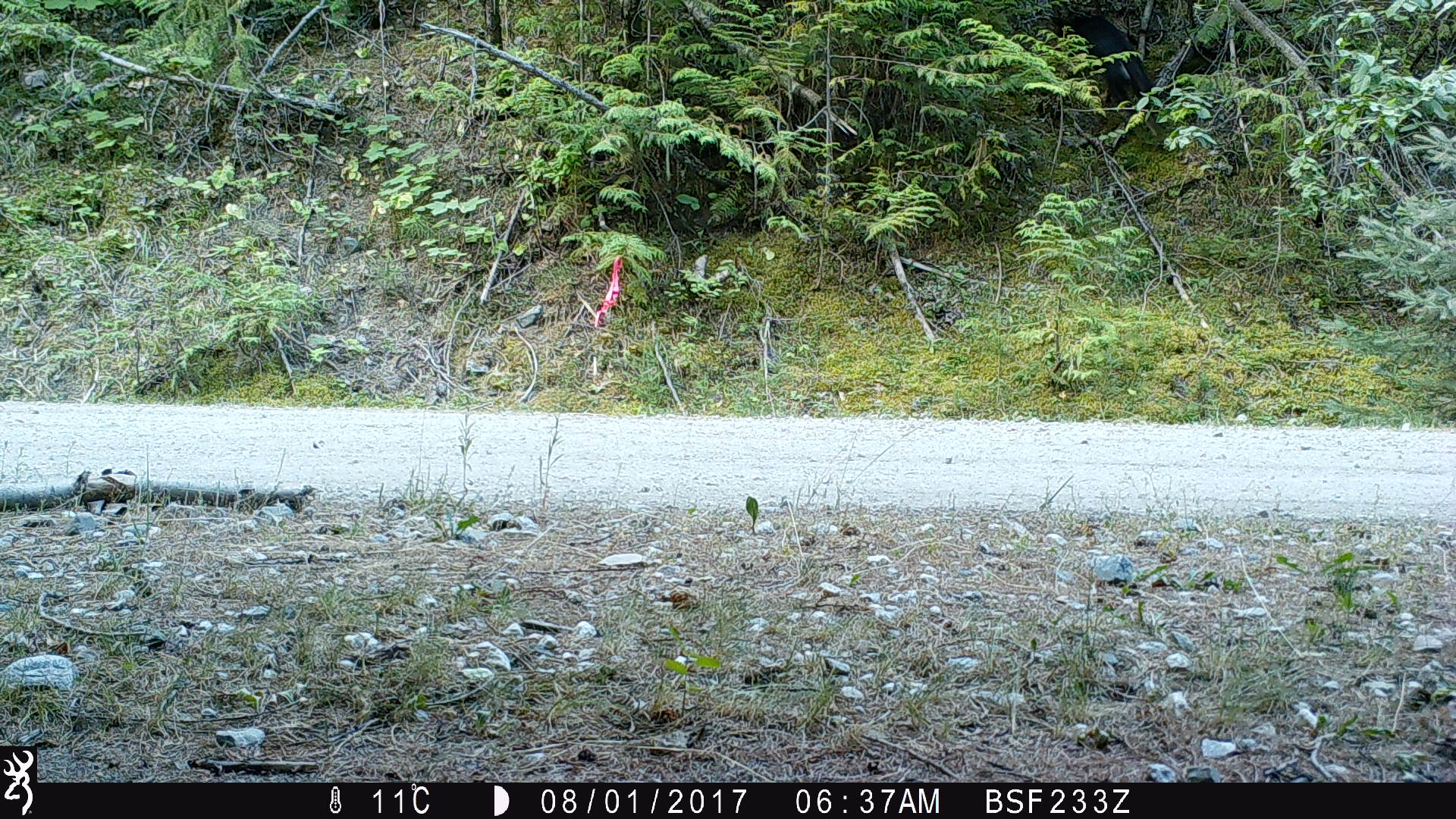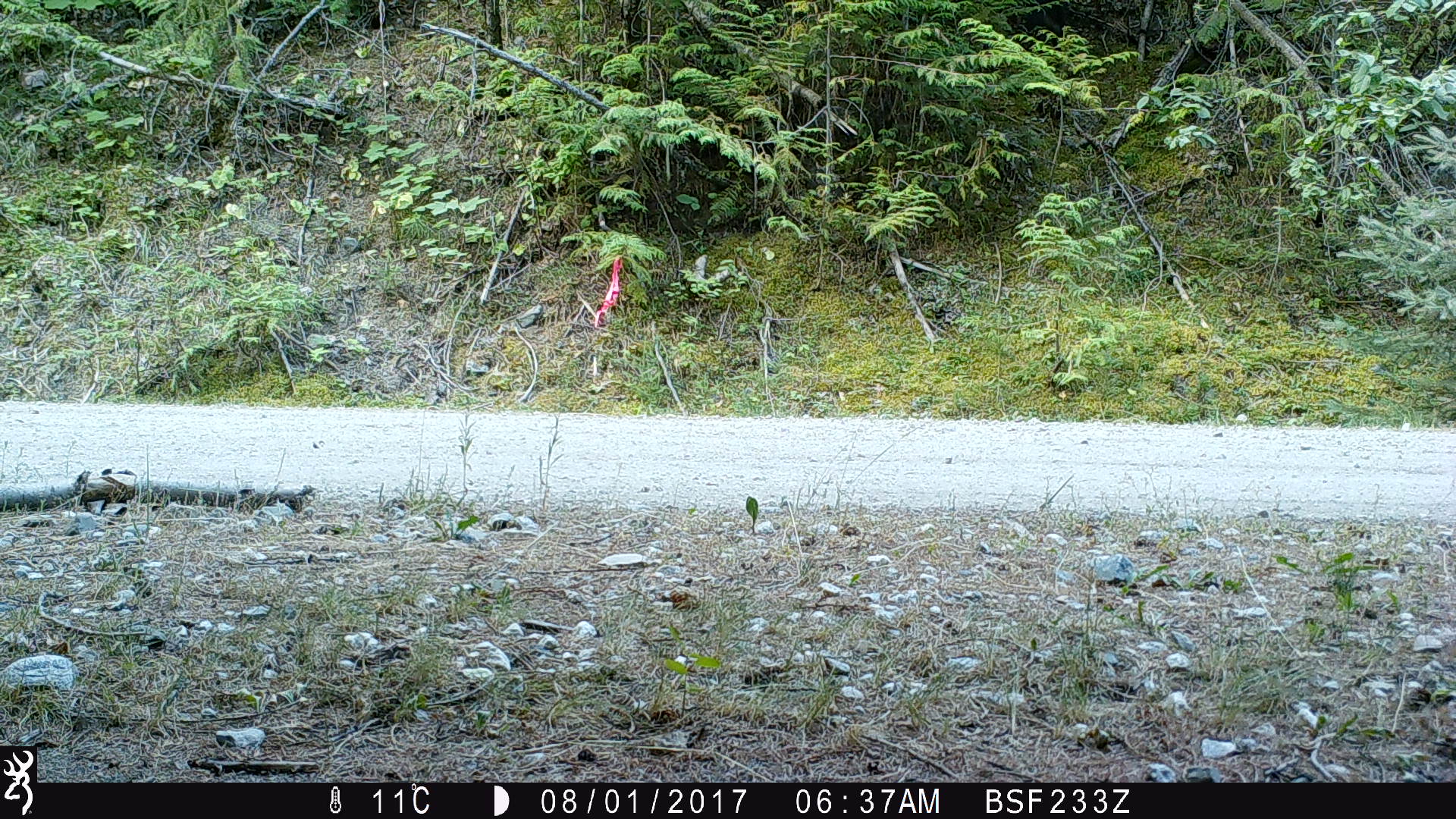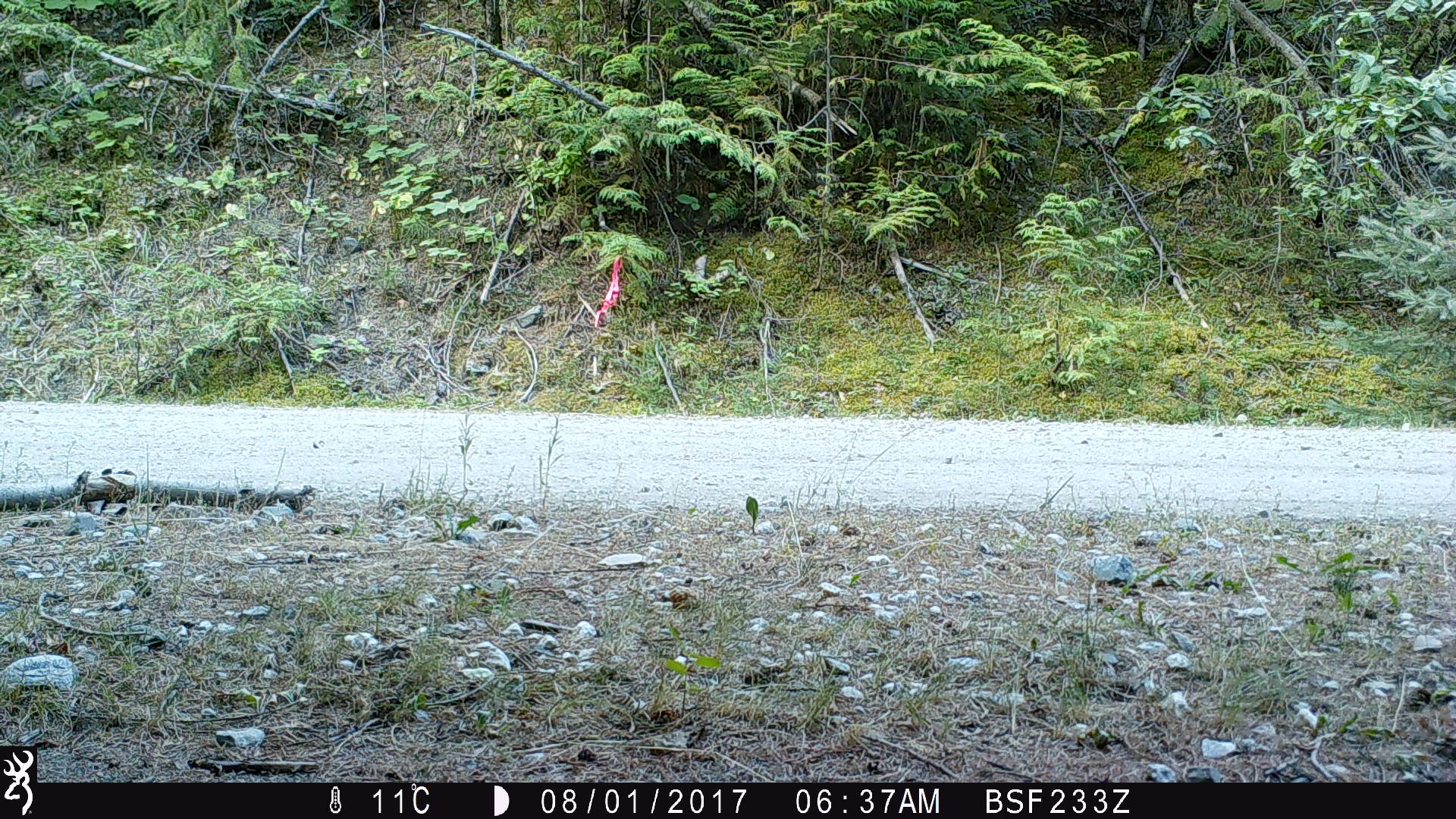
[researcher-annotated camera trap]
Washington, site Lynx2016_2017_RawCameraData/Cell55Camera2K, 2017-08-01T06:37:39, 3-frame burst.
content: unidentified animal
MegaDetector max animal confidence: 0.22